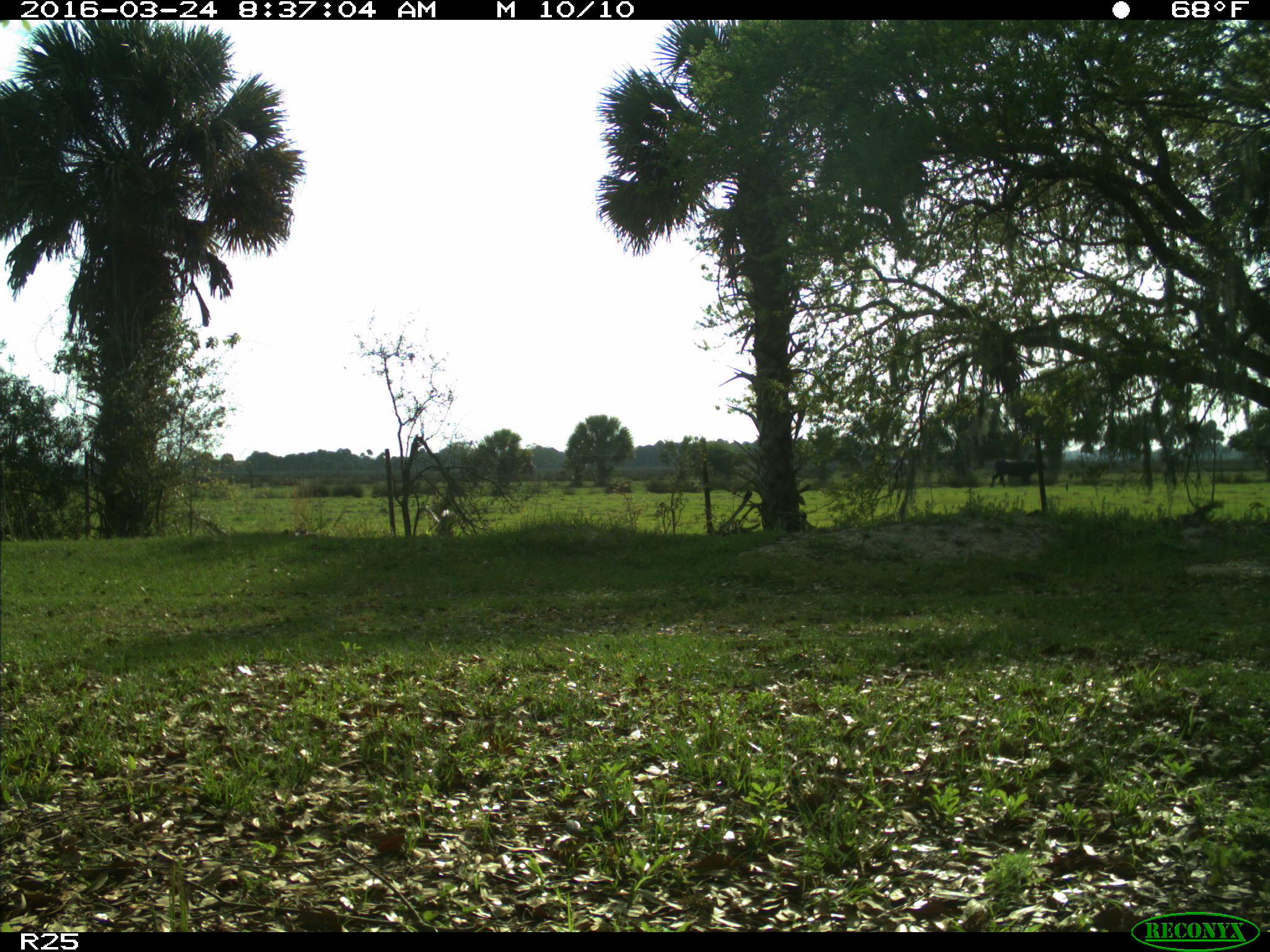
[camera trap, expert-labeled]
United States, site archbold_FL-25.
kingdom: Animalia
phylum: Chordata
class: Mammalia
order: Artiodactyla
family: Bovidae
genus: Bos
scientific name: Bos taurus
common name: domestic cow